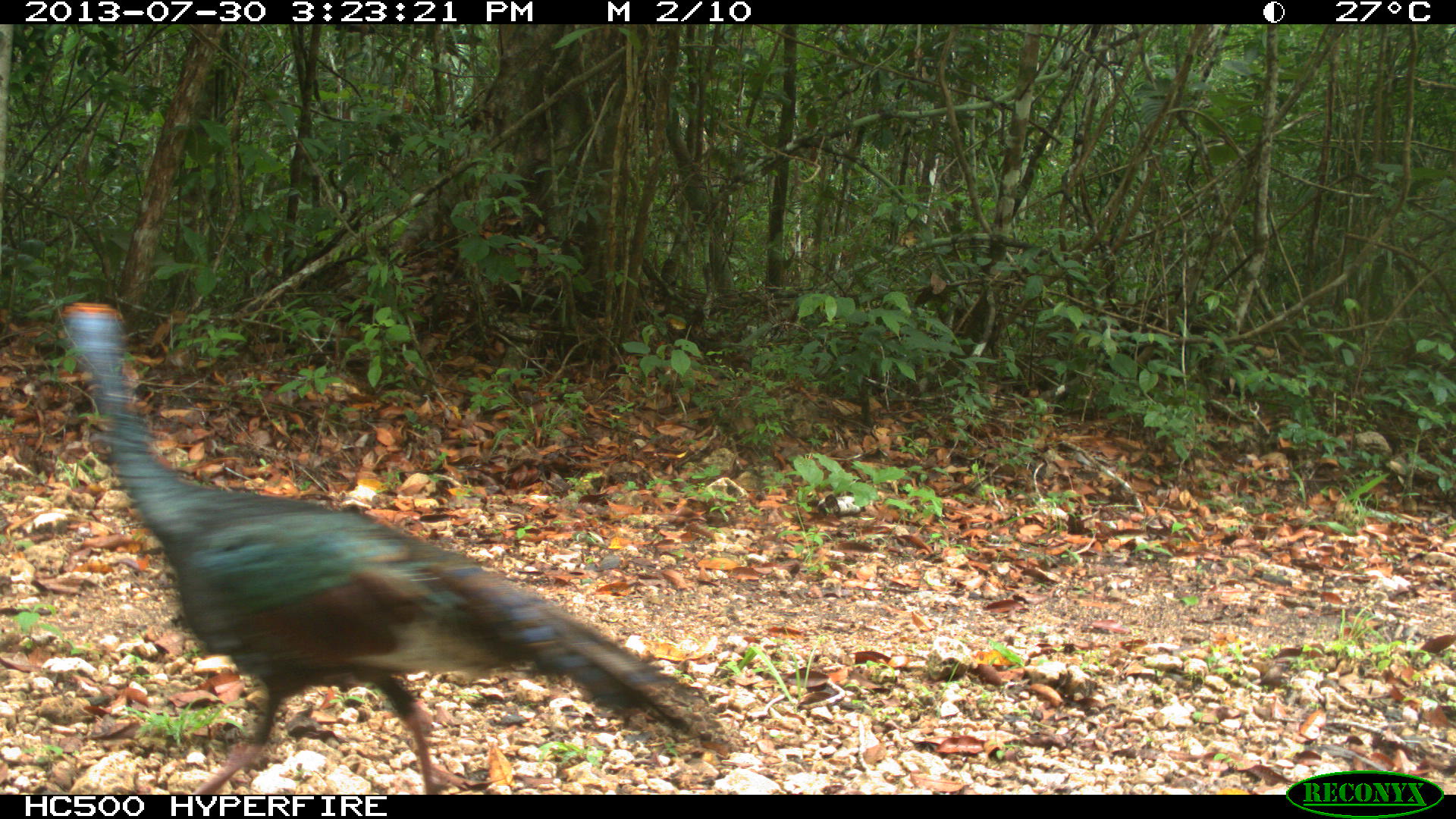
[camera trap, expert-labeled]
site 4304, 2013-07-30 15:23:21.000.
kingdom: Animalia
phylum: Chordata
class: Aves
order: Galliformes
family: Phasianidae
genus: Meleagris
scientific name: Meleagris ocellata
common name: ocellated turkey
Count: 1.